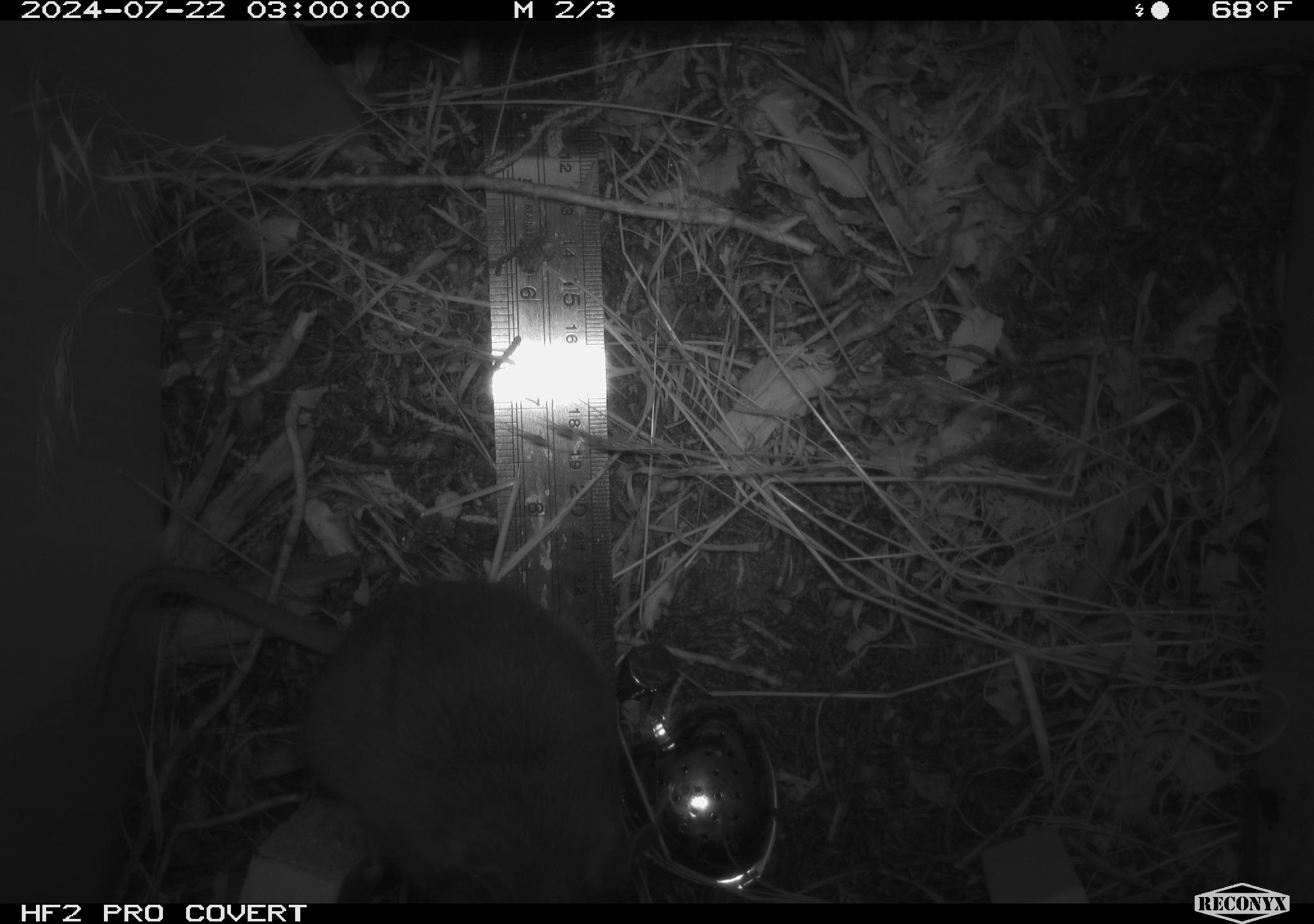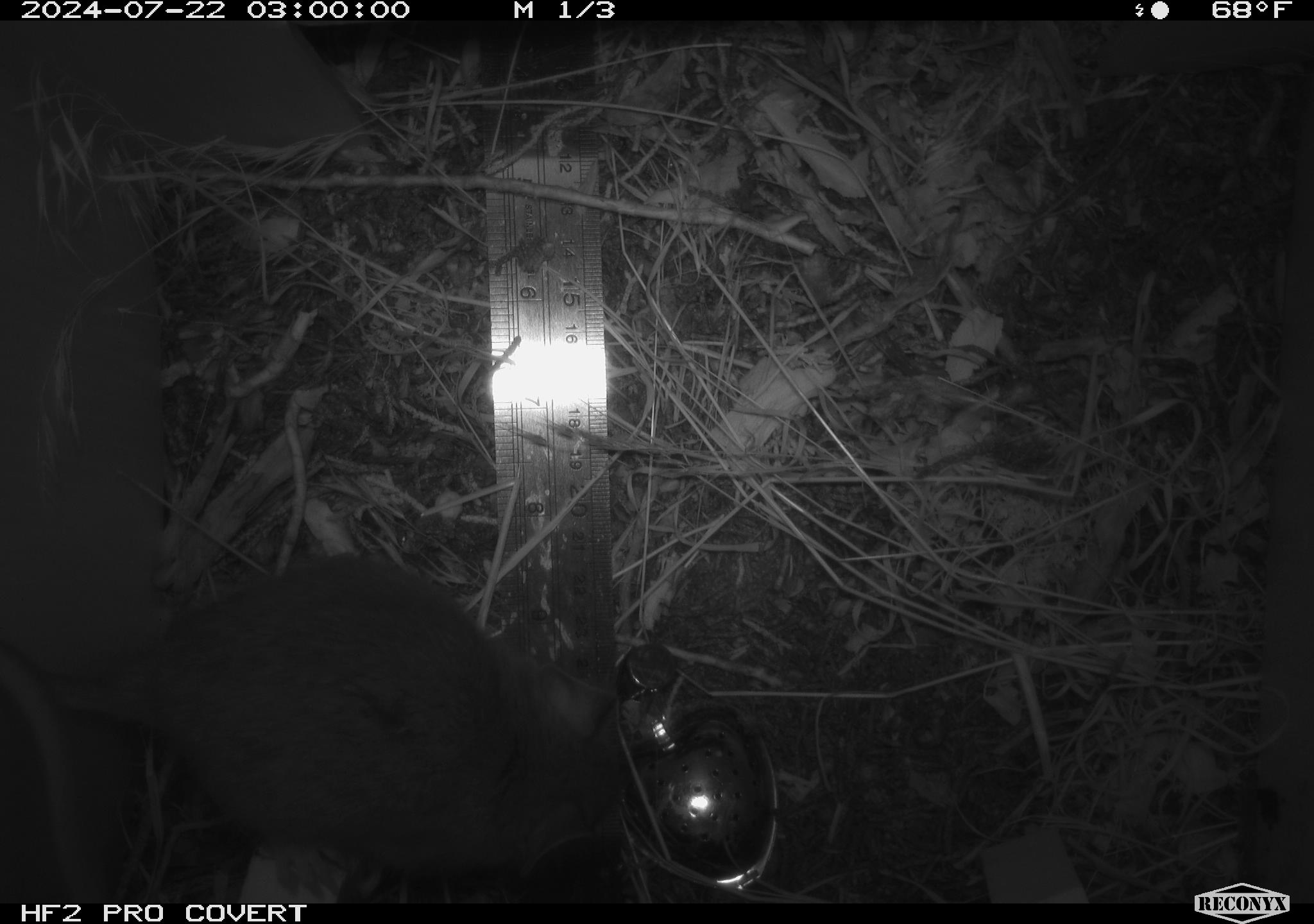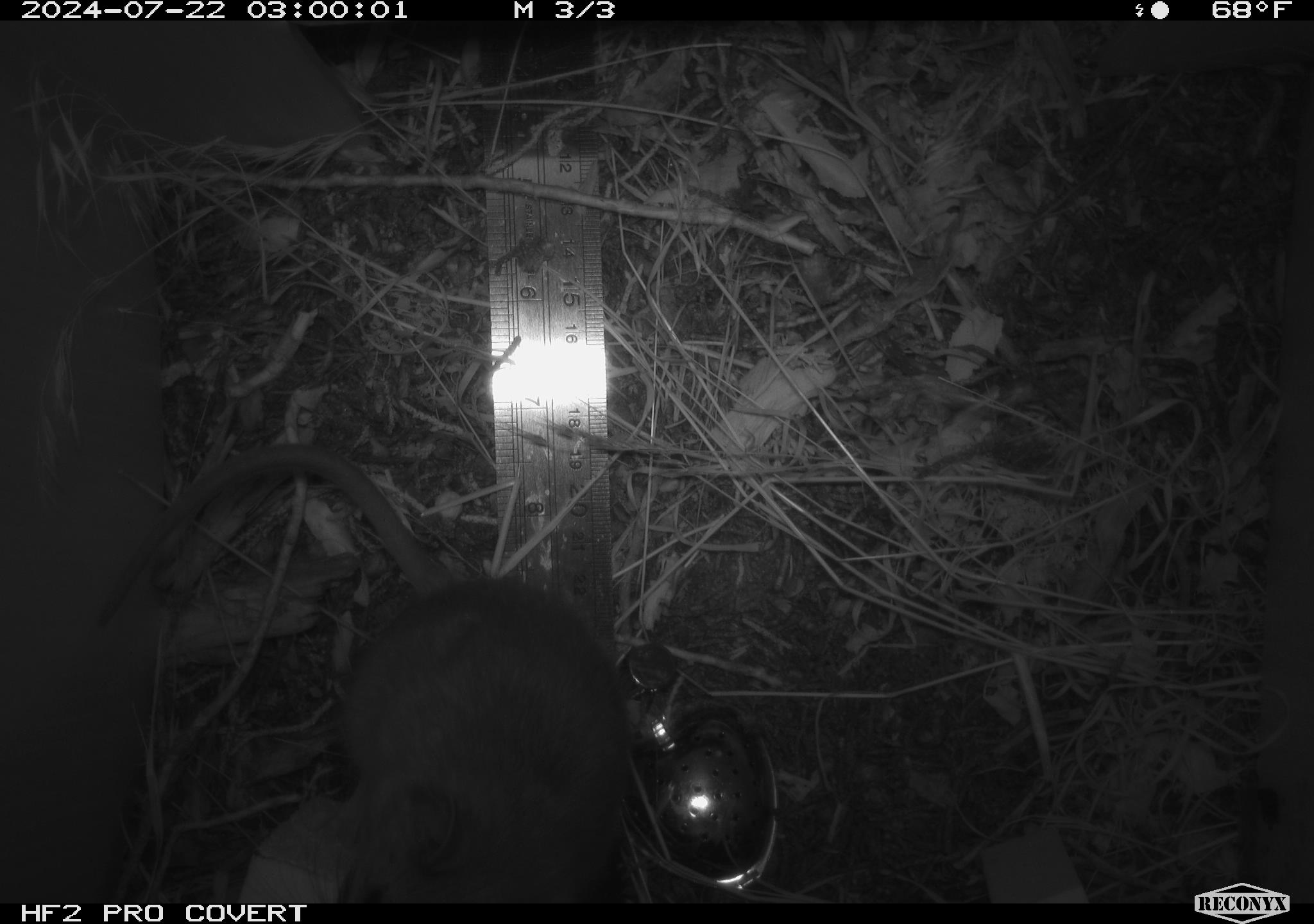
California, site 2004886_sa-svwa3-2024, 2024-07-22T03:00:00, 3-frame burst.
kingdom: Animalia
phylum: Chordata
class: Mammalia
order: Rodentia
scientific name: Rodentia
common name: mouse species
Mouse species (Rodentia).